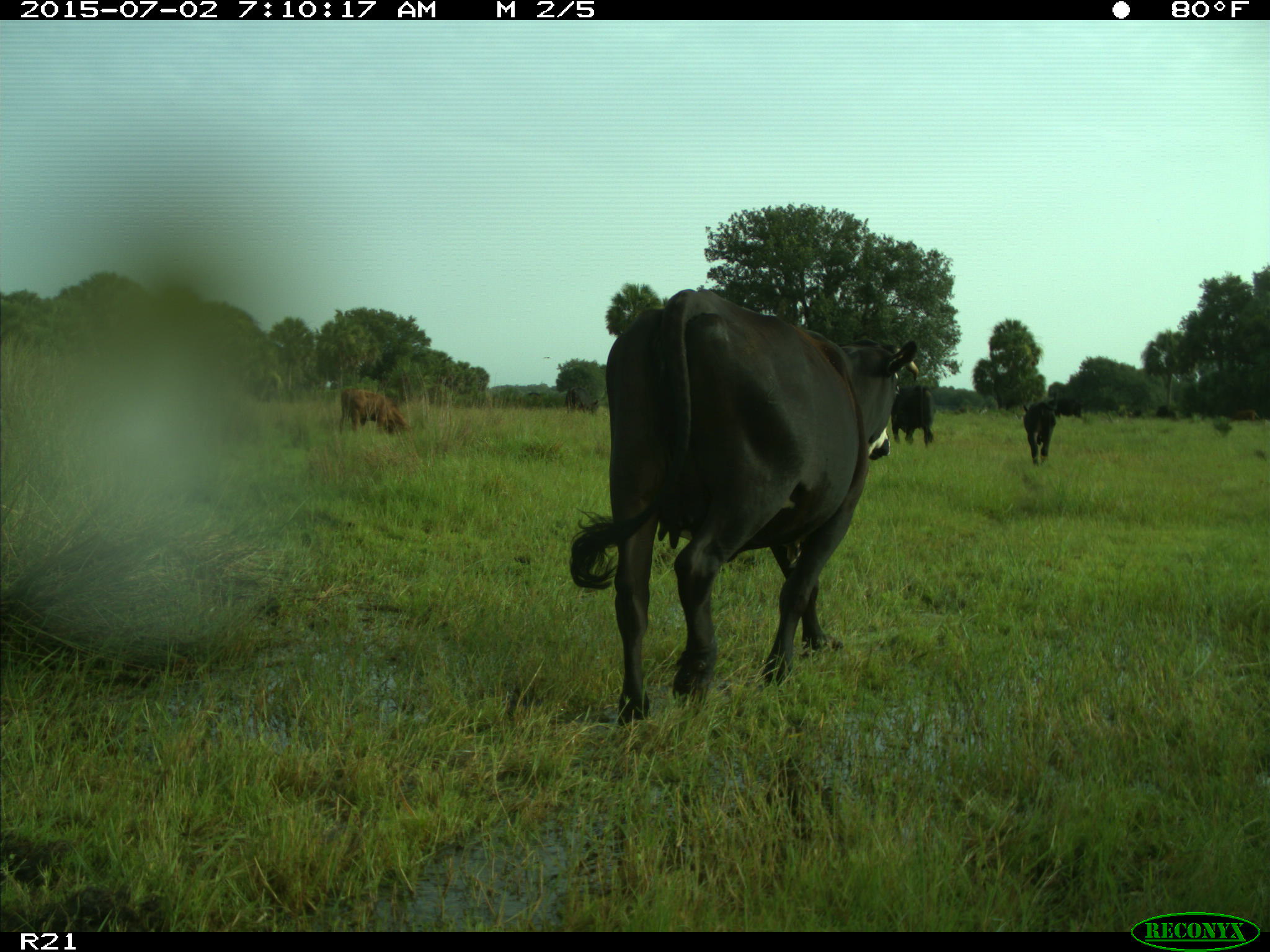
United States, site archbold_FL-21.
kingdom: Animalia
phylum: Chordata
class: Mammalia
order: Artiodactyla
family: Bovidae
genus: Bos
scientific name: Bos taurus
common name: domestic cow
Bos taurus (domestic cow).